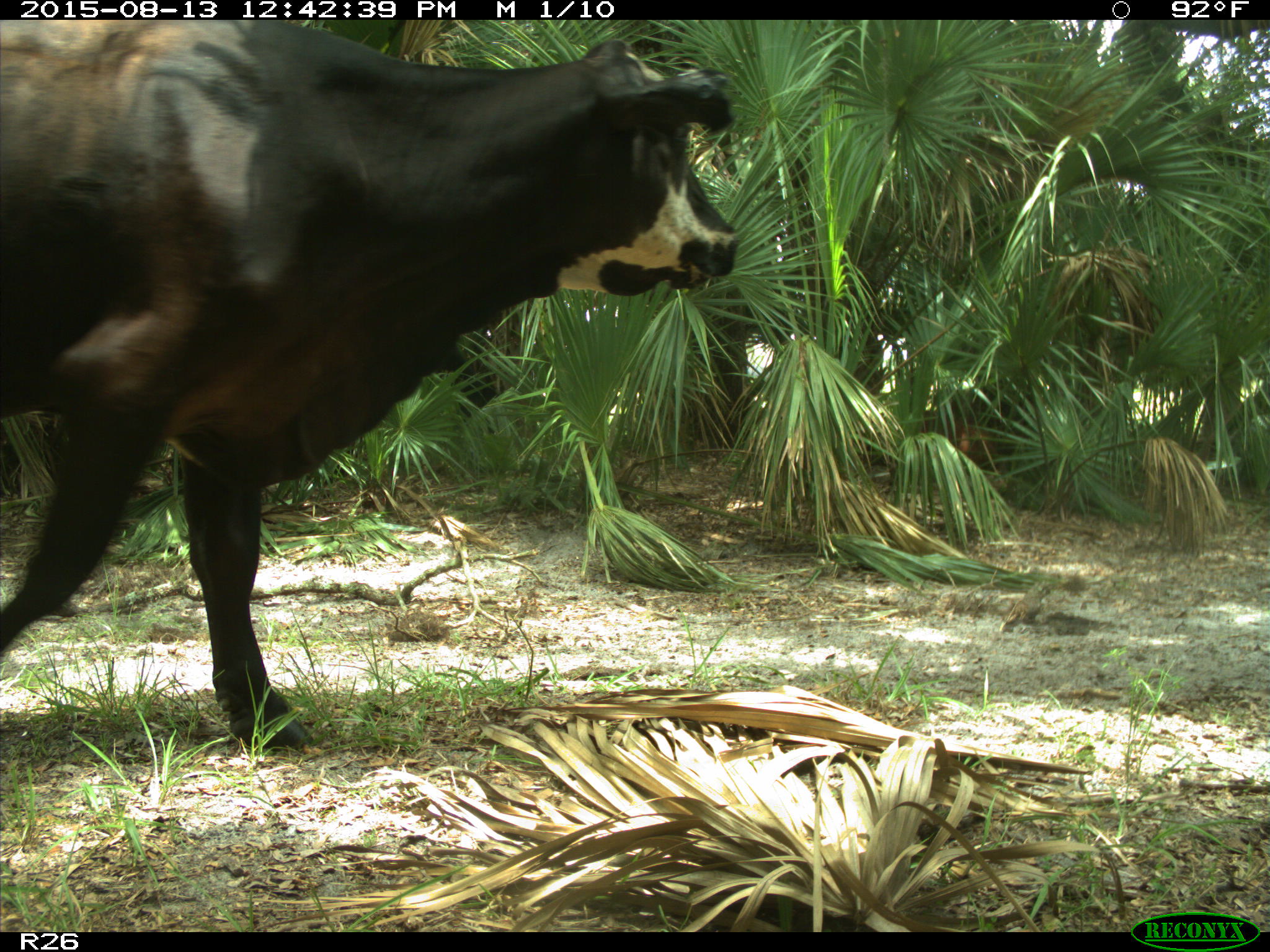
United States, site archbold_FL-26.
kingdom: Animalia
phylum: Chordata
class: Mammalia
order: Artiodactyla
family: Bovidae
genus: Bos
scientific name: Bos taurus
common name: domestic cow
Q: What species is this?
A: Bos taurus (domestic cow).